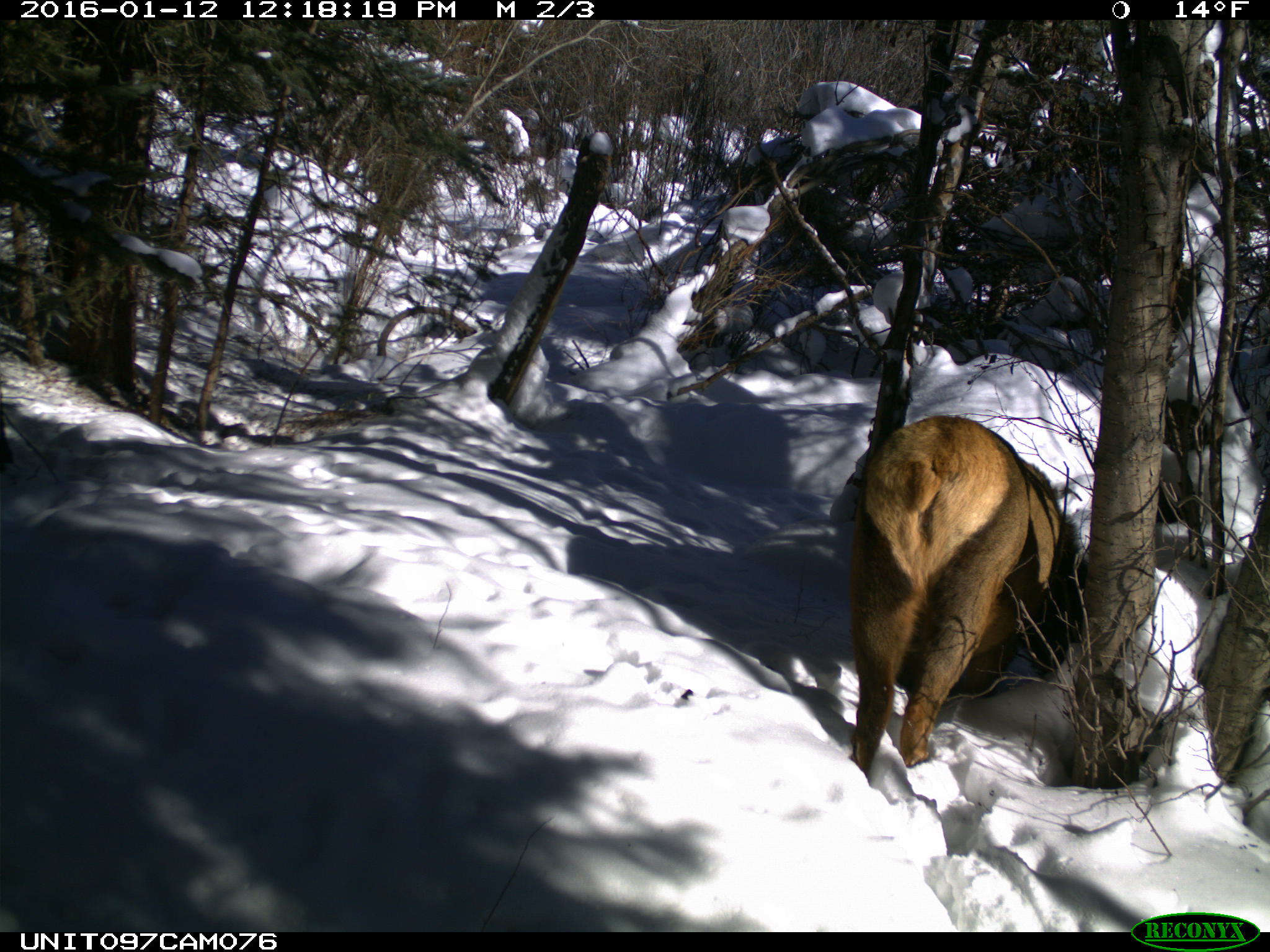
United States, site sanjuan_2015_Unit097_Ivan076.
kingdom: Animalia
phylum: Chordata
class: Mammalia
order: Artiodactyla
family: Cervidae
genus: Cervus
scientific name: Cervus elaphus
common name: red deer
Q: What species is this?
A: Cervus elaphus (red deer).